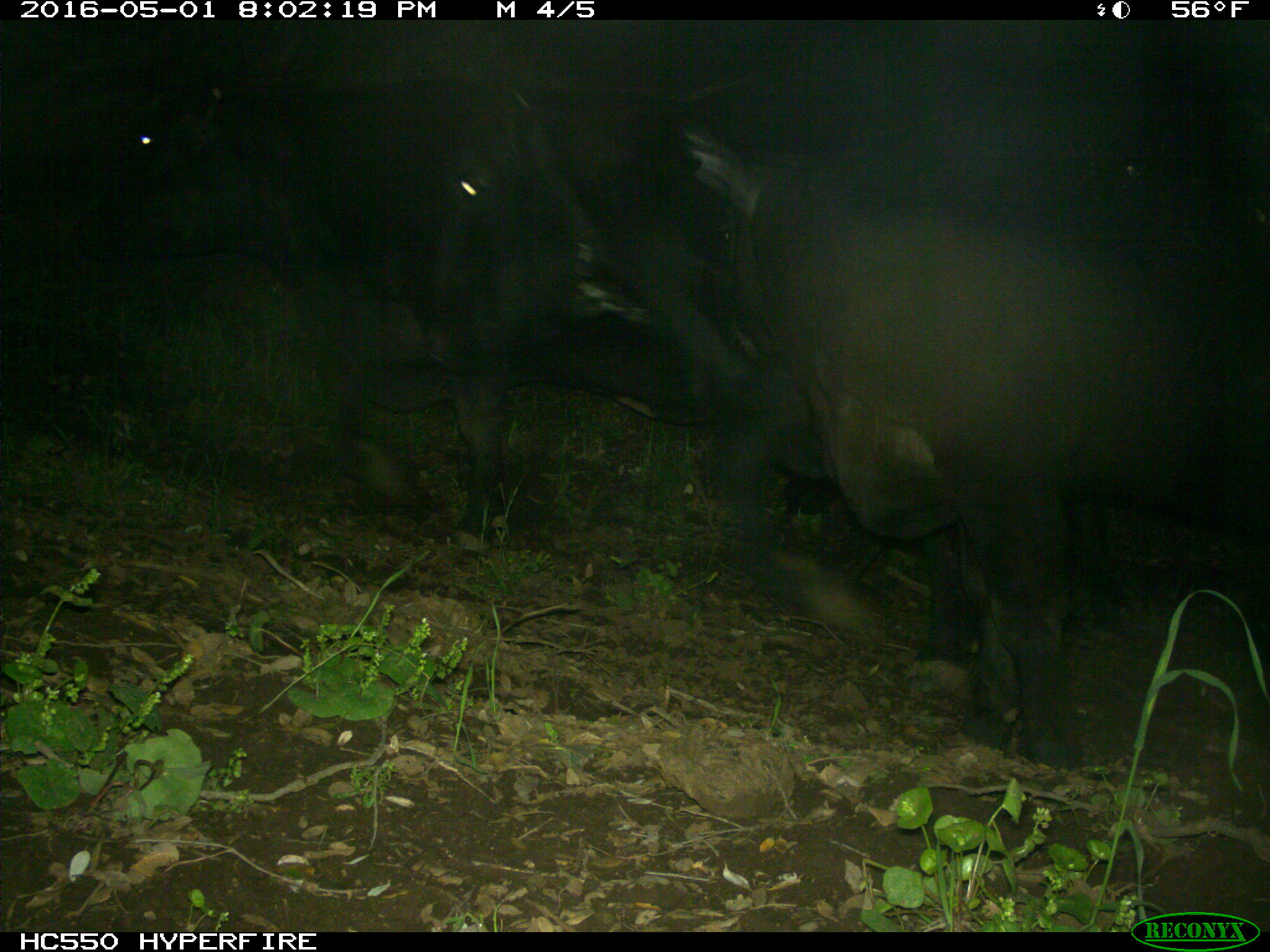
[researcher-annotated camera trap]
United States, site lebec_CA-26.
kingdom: Animalia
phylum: Chordata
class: Mammalia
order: Artiodactyla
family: Bovidae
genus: Bos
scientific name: Bos taurus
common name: domestic cow